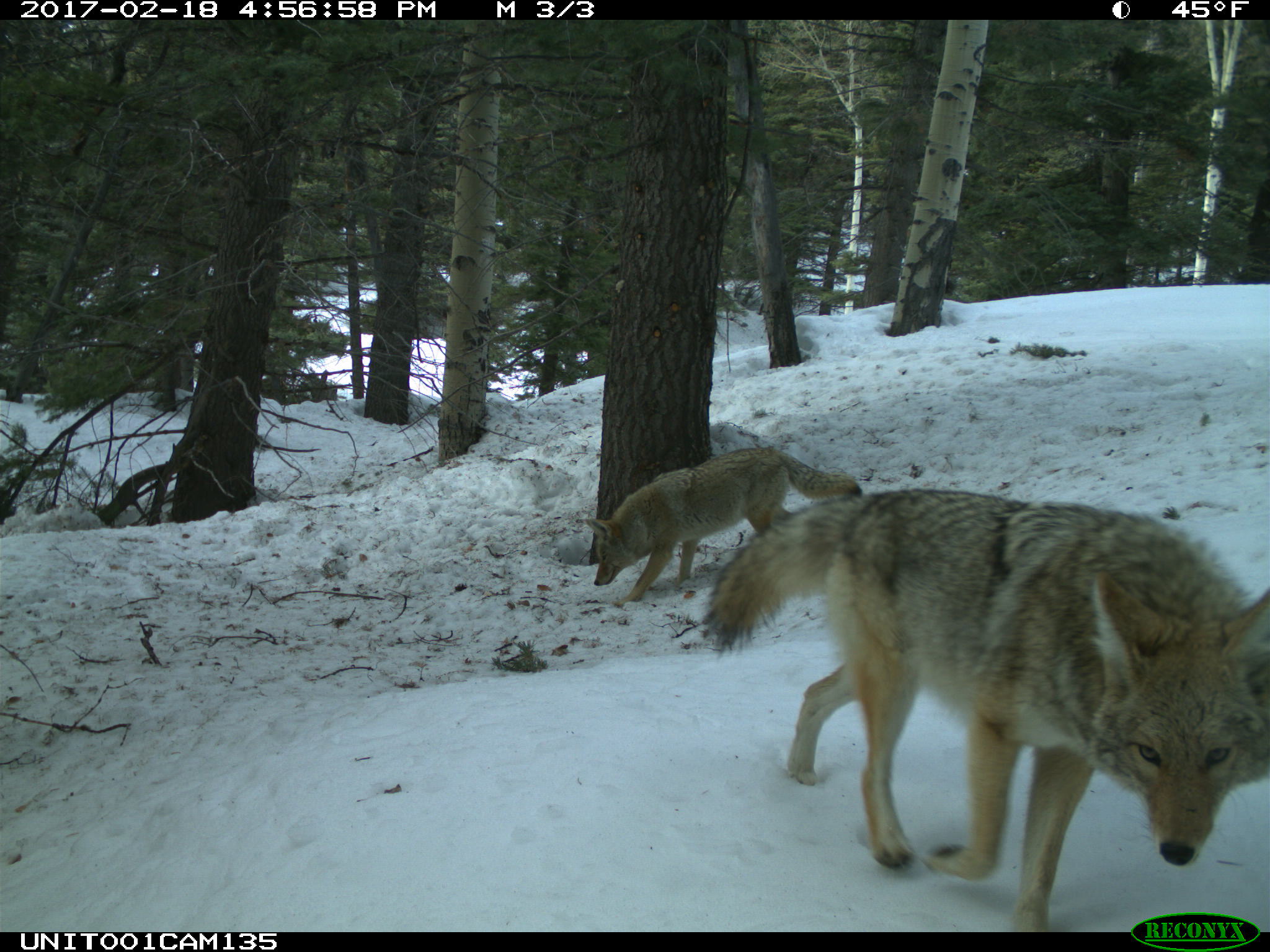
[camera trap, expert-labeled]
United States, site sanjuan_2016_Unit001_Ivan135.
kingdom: Animalia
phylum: Chordata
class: Mammalia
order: Carnivora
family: Canidae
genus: Canis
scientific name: Canis latrans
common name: coyote